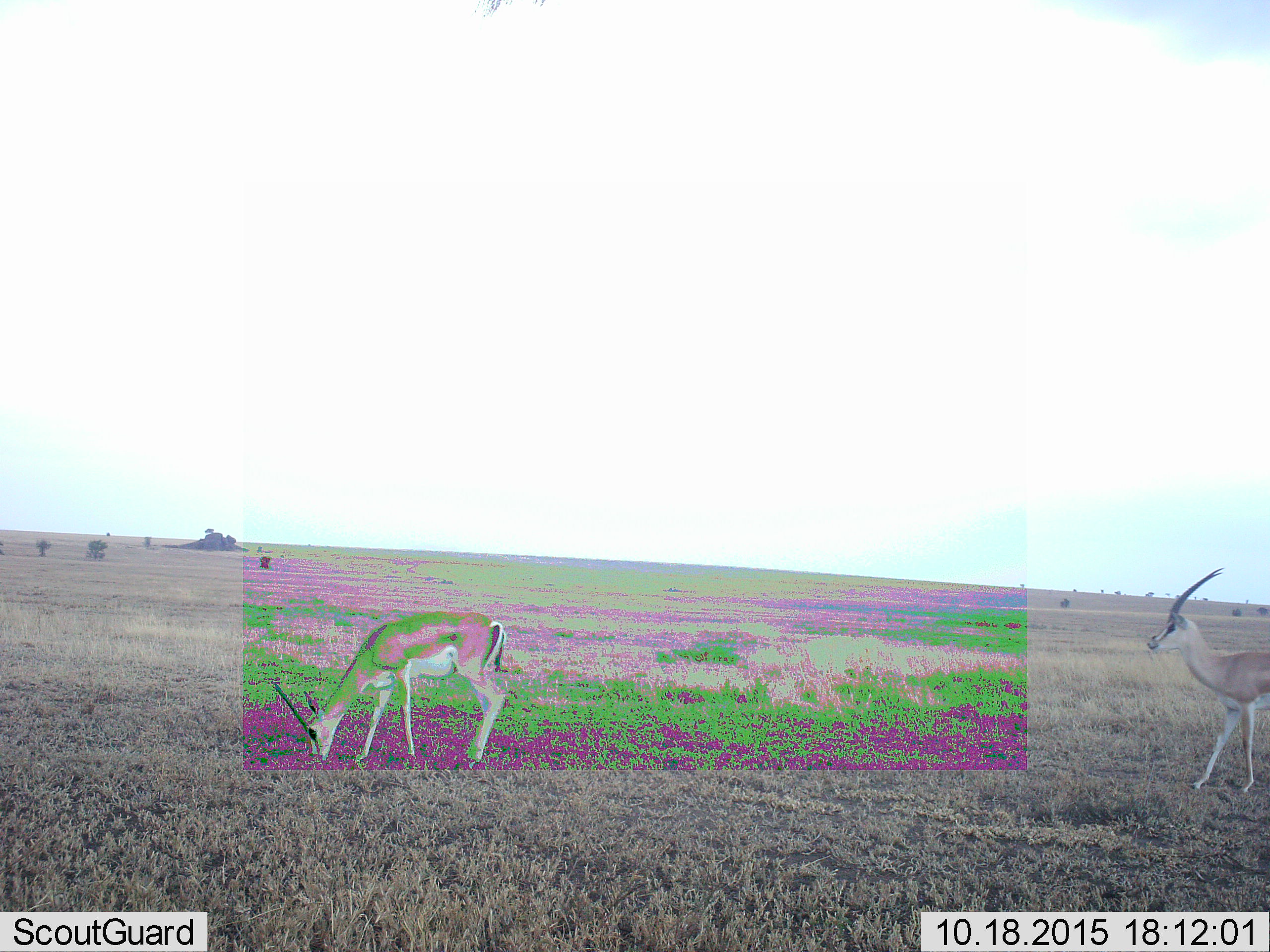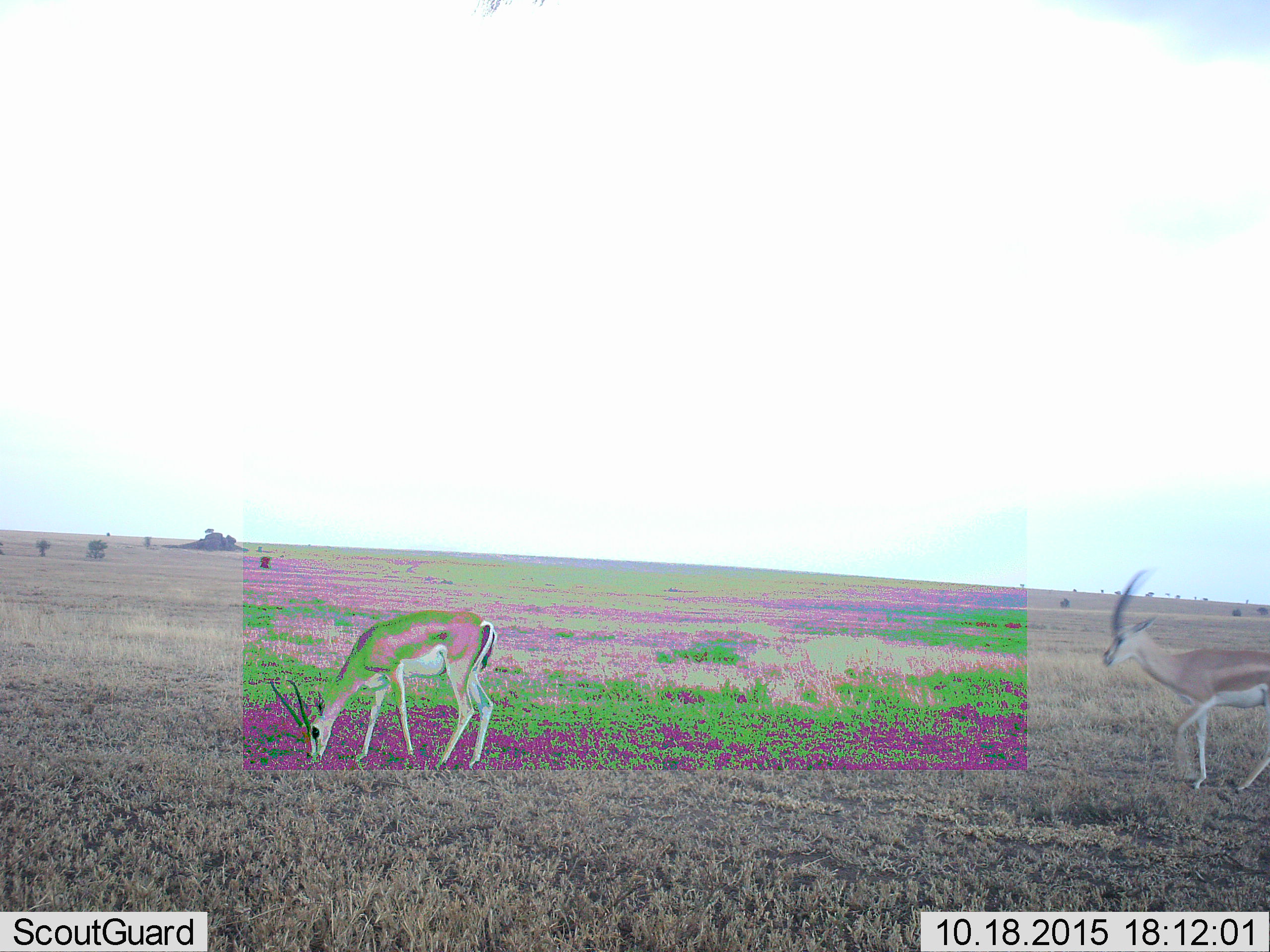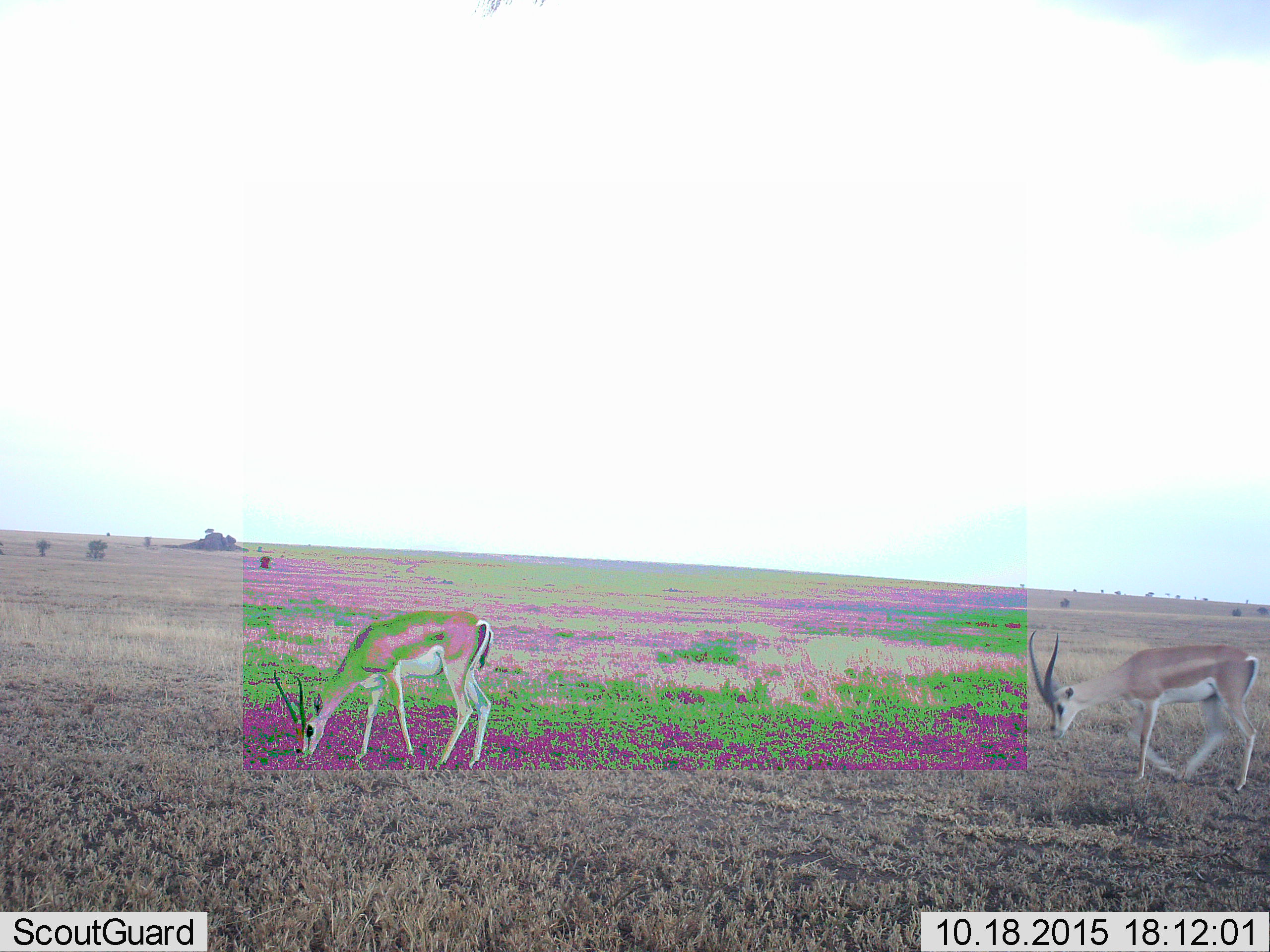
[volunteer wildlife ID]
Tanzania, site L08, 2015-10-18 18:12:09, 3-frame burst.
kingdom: Animalia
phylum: Chordata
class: Mammalia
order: Artiodactyla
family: Bovidae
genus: Nanger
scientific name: Nanger granti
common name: grant's gazelle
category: gazellegrants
Gazellegrants (grant's gazelle) (Nanger granti), count 2. Behavior (volunteer vote fractions): standing 50%, resting 0%, moving 62%, interacting 0%. Young present (vote fraction): 0%. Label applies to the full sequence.